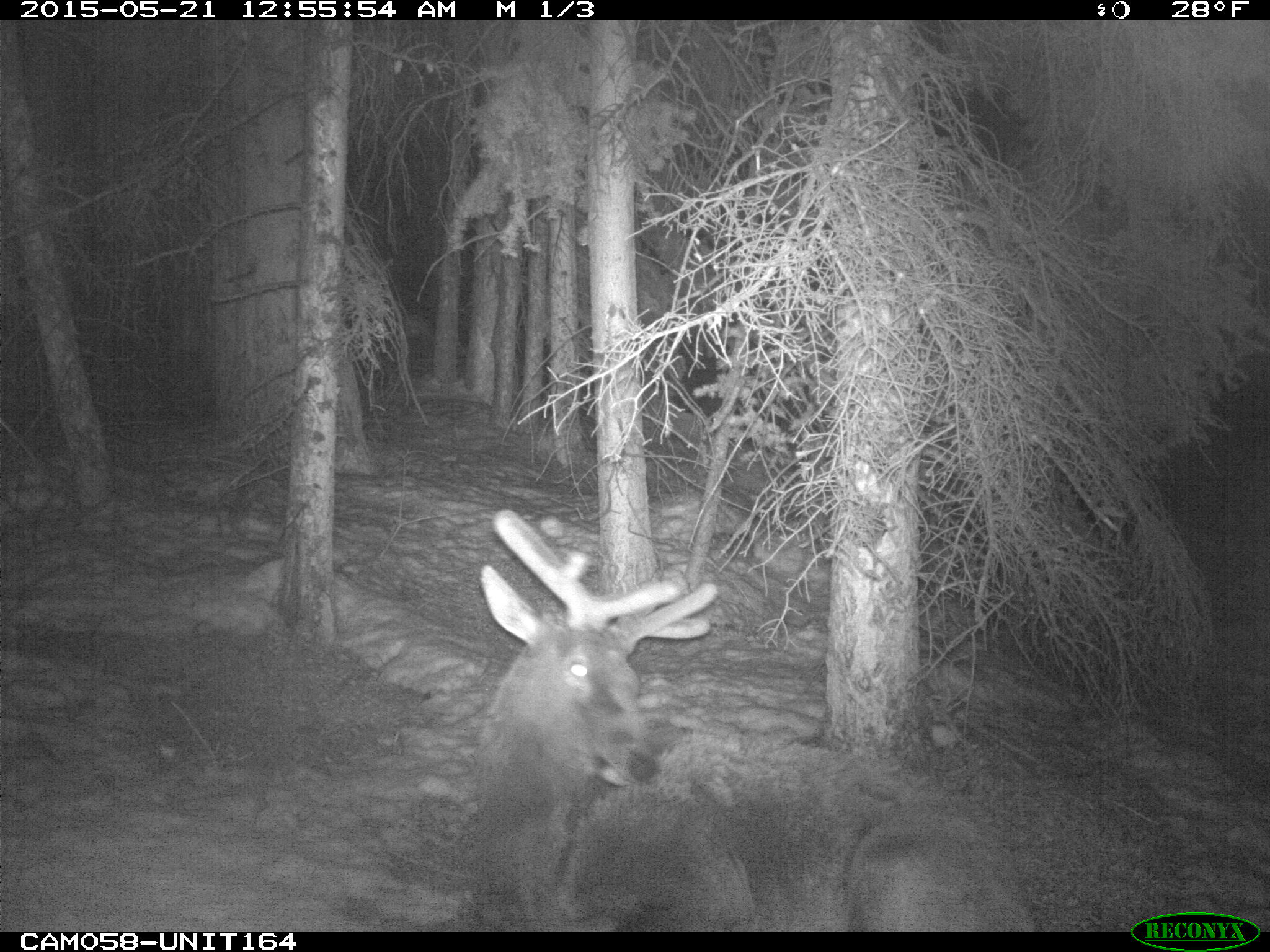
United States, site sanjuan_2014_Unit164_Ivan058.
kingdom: Animalia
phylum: Chordata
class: Mammalia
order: Artiodactyla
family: Cervidae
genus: Cervus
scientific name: Cervus elaphus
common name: red deer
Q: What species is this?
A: Cervus elaphus (red deer).